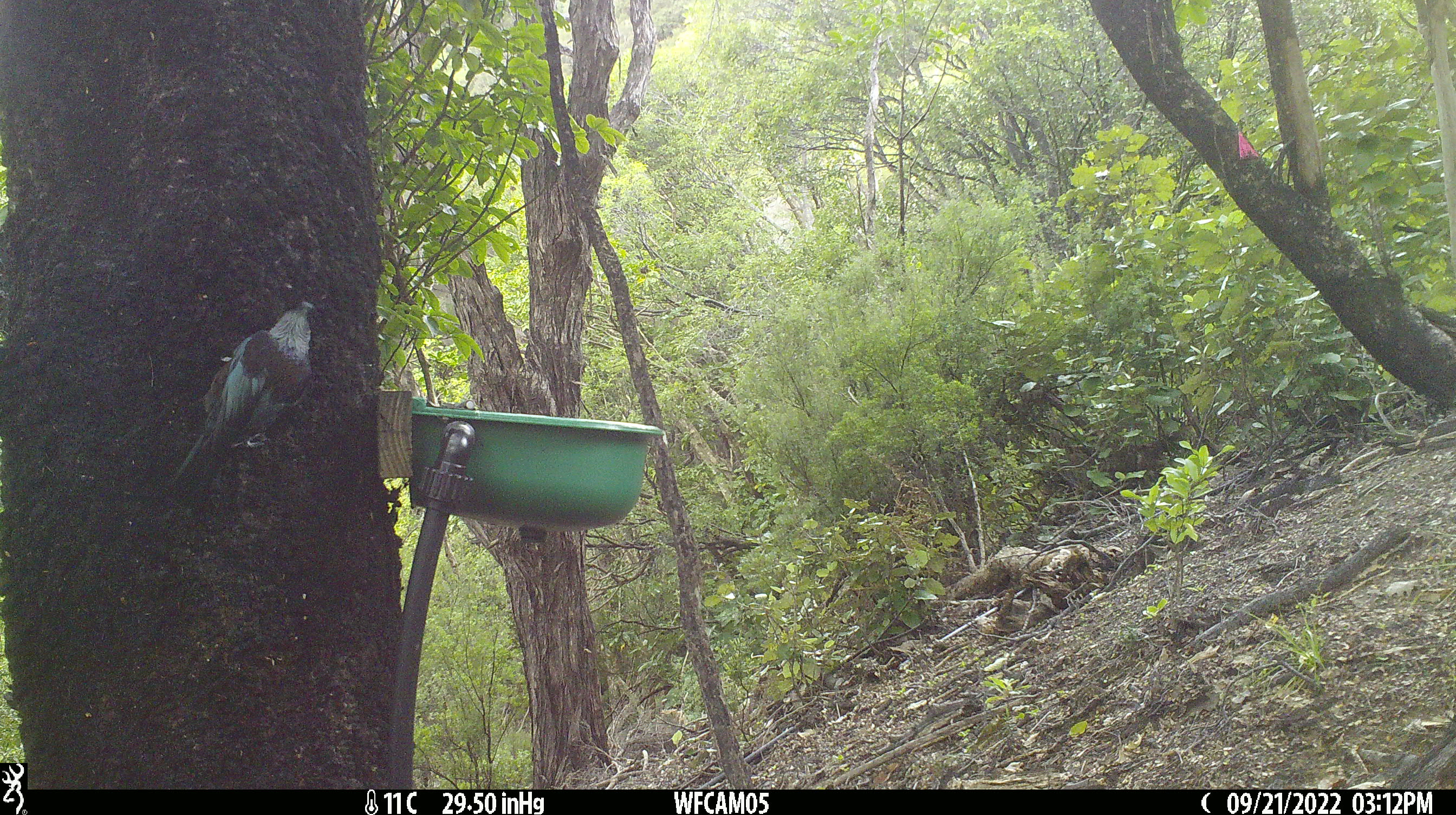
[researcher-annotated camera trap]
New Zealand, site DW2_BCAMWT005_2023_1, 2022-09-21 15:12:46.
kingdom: Animalia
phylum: Chordata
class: Aves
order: Passeriformes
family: Meliphagidae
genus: Prosthemadera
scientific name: Prosthemadera novaeseelandiae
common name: tui